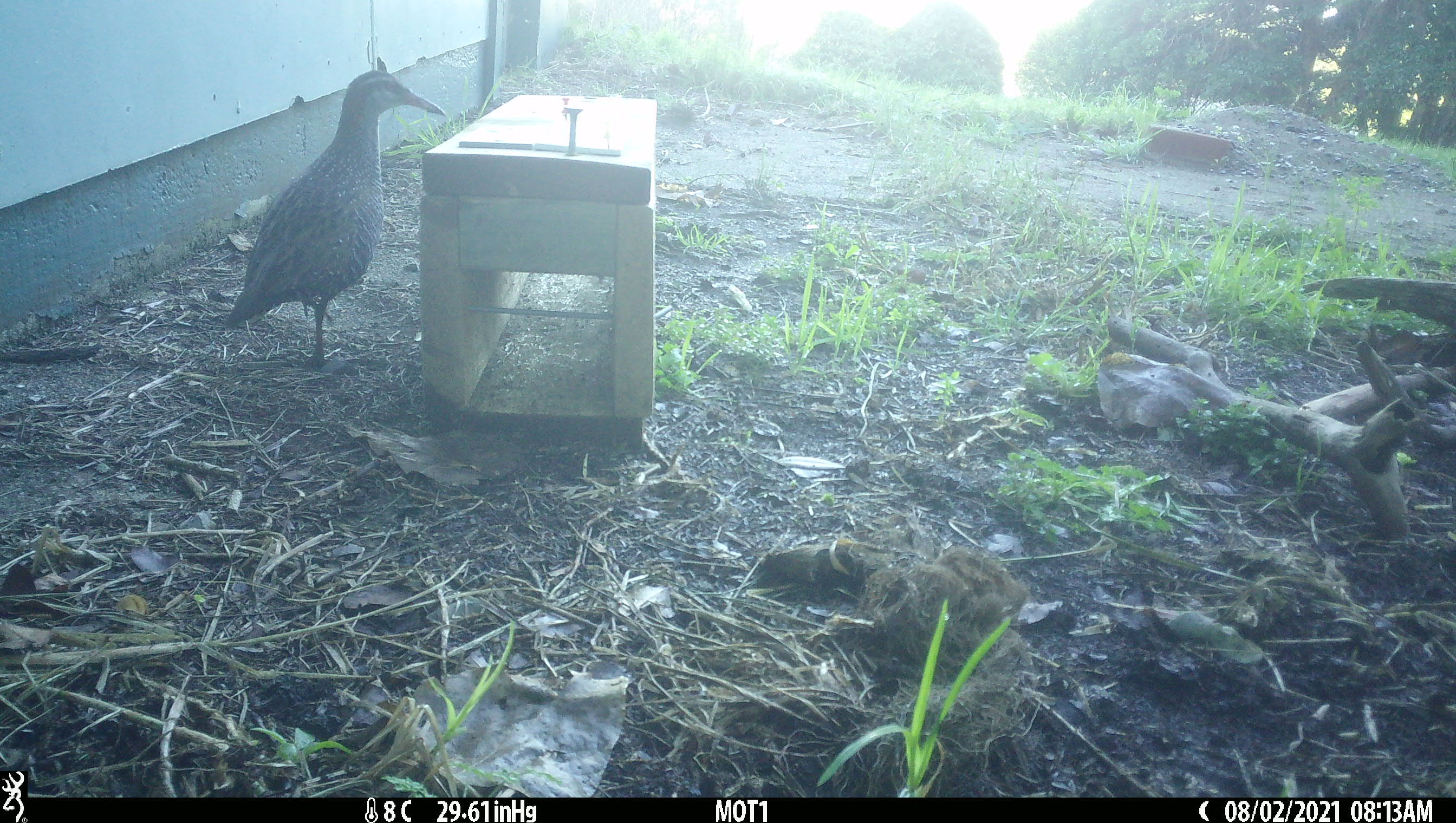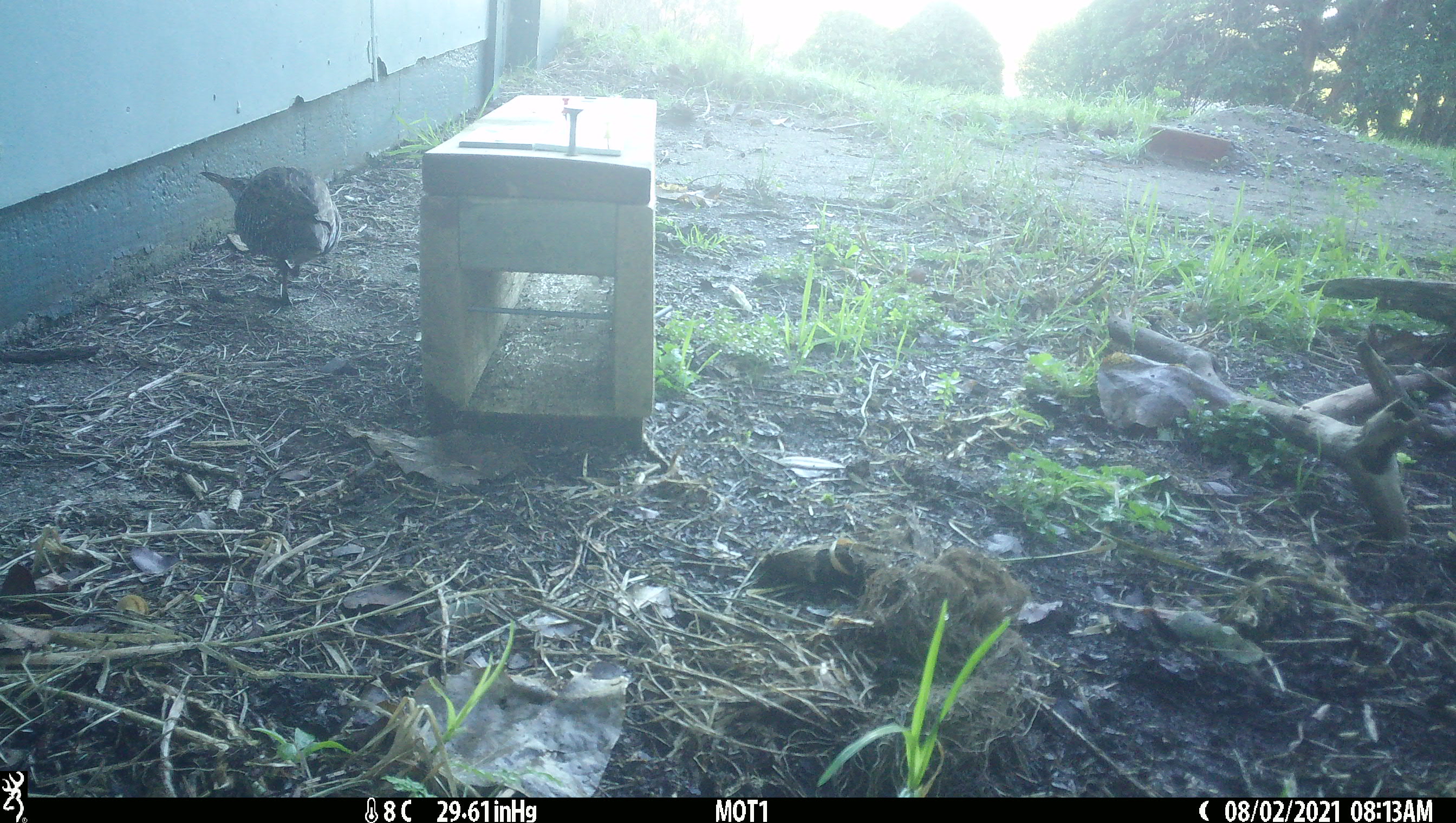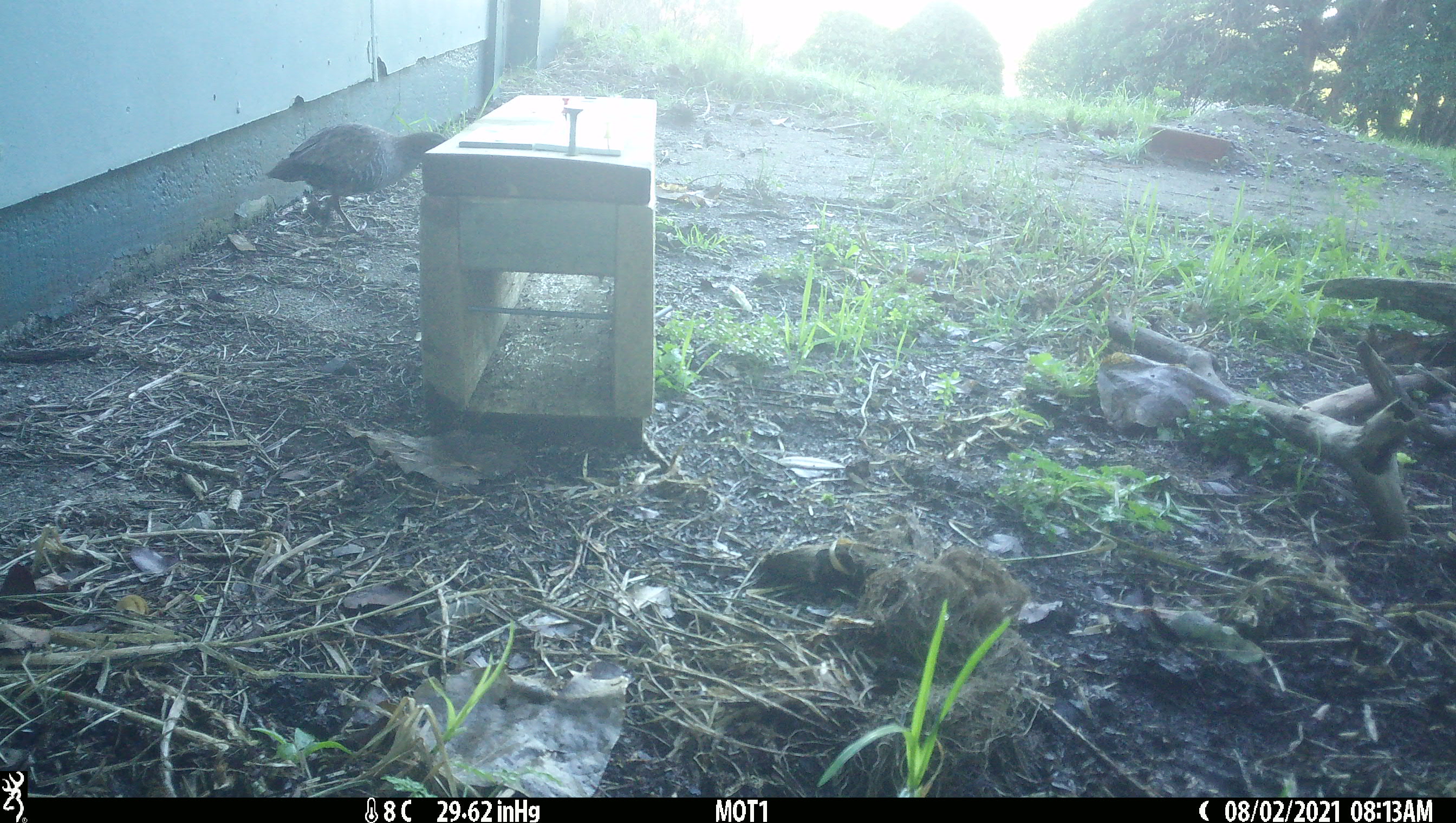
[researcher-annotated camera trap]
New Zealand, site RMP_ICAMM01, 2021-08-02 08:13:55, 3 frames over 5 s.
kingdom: Animalia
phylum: Chordata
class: Aves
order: Gruiformes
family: Rallidae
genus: Gallirallus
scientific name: Gallirallus philippensis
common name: buff-banded rail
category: banded rail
Banded rail (buff-banded rail) (Gallirallus philippensis).